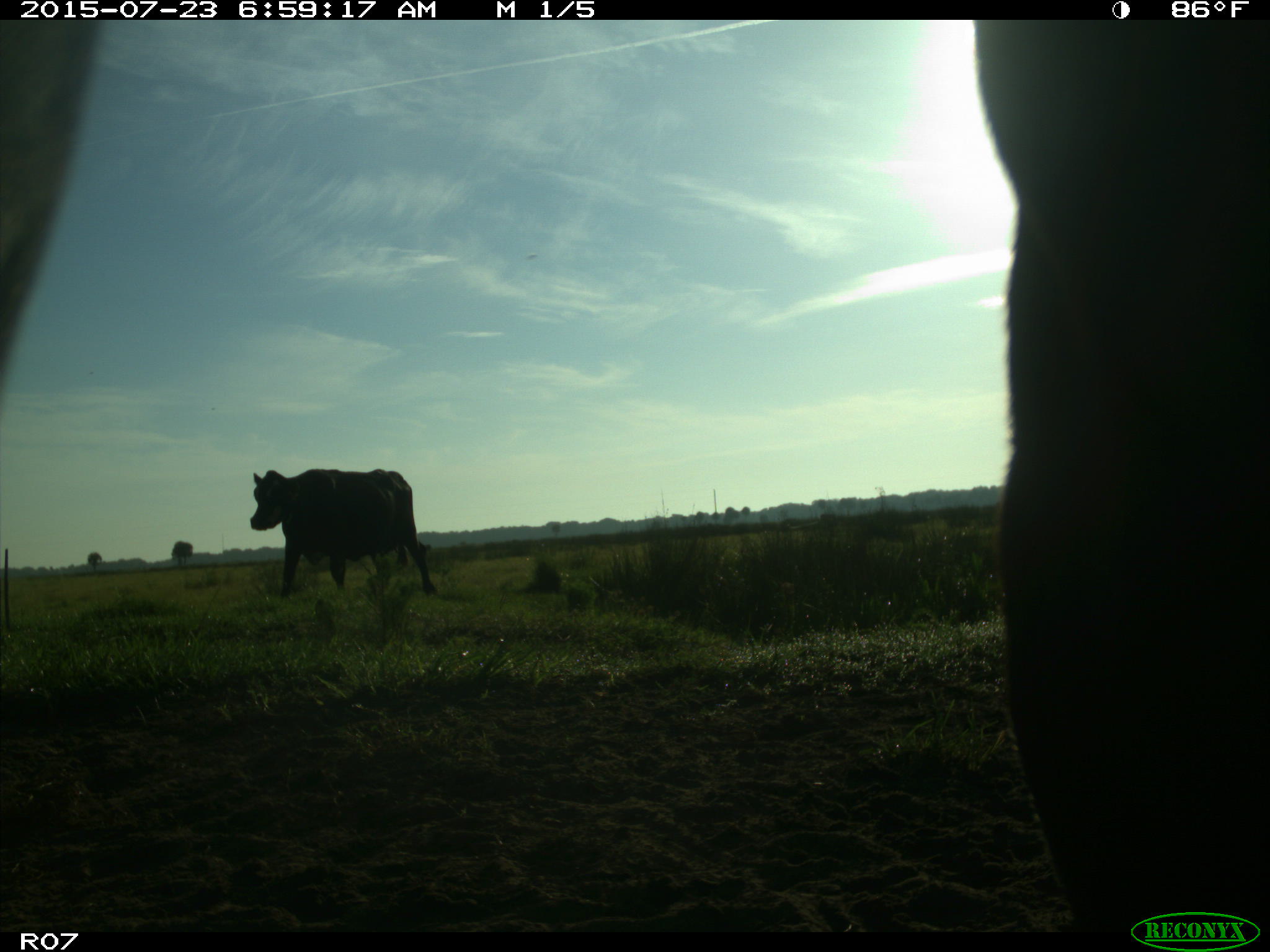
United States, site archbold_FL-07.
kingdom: Animalia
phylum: Chordata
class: Mammalia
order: Artiodactyla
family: Bovidae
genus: Bos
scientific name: Bos taurus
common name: domestic cow